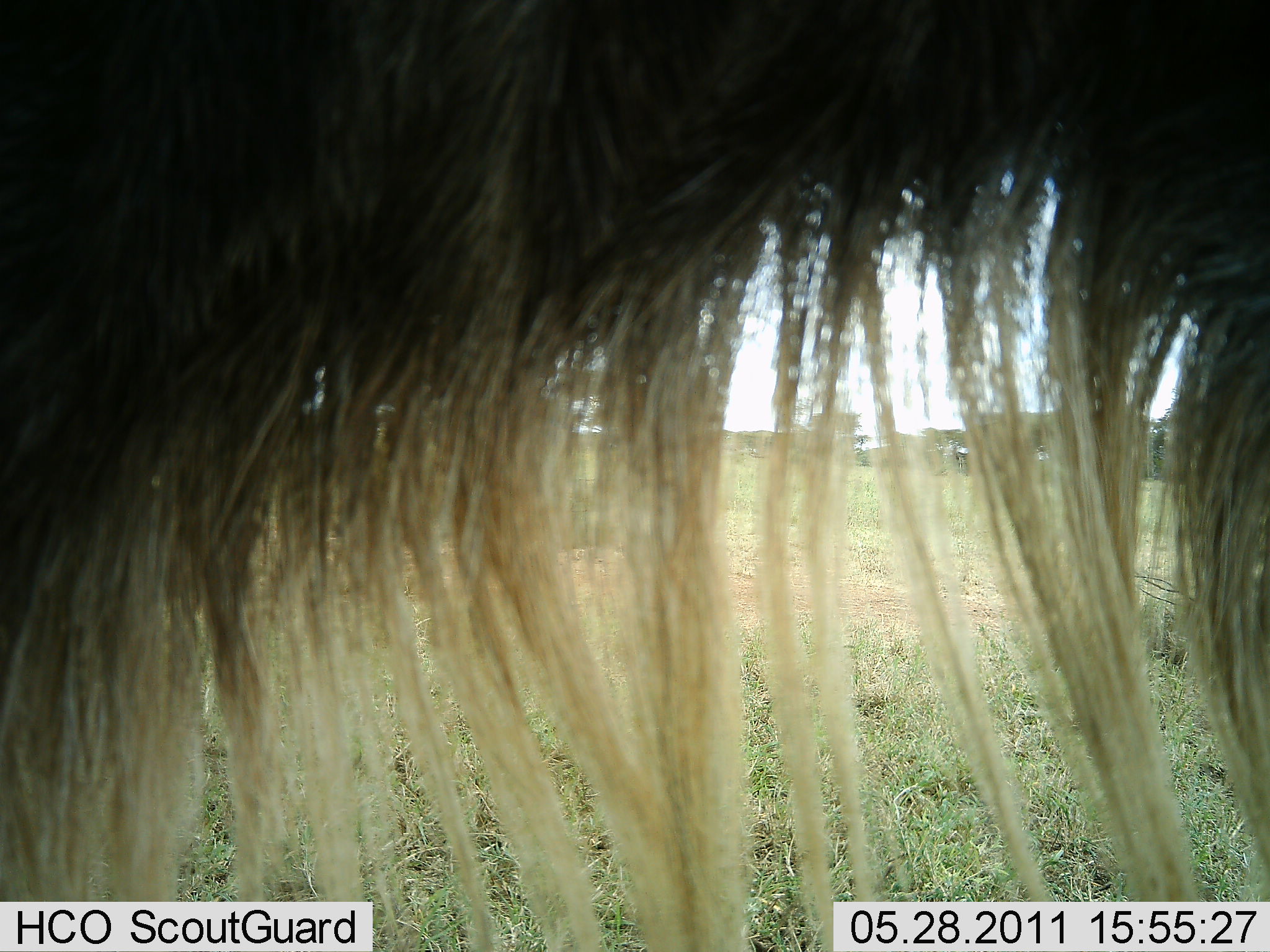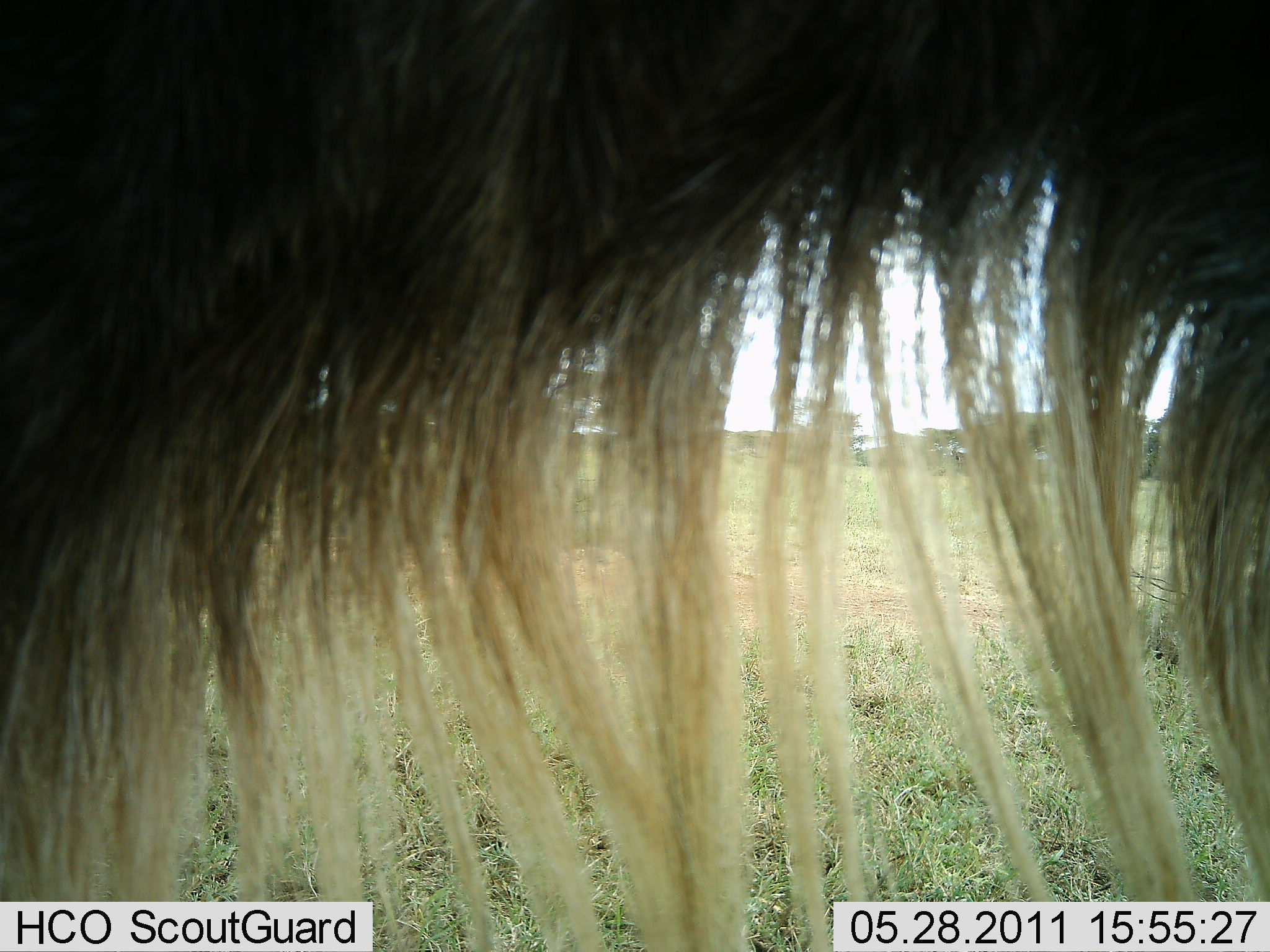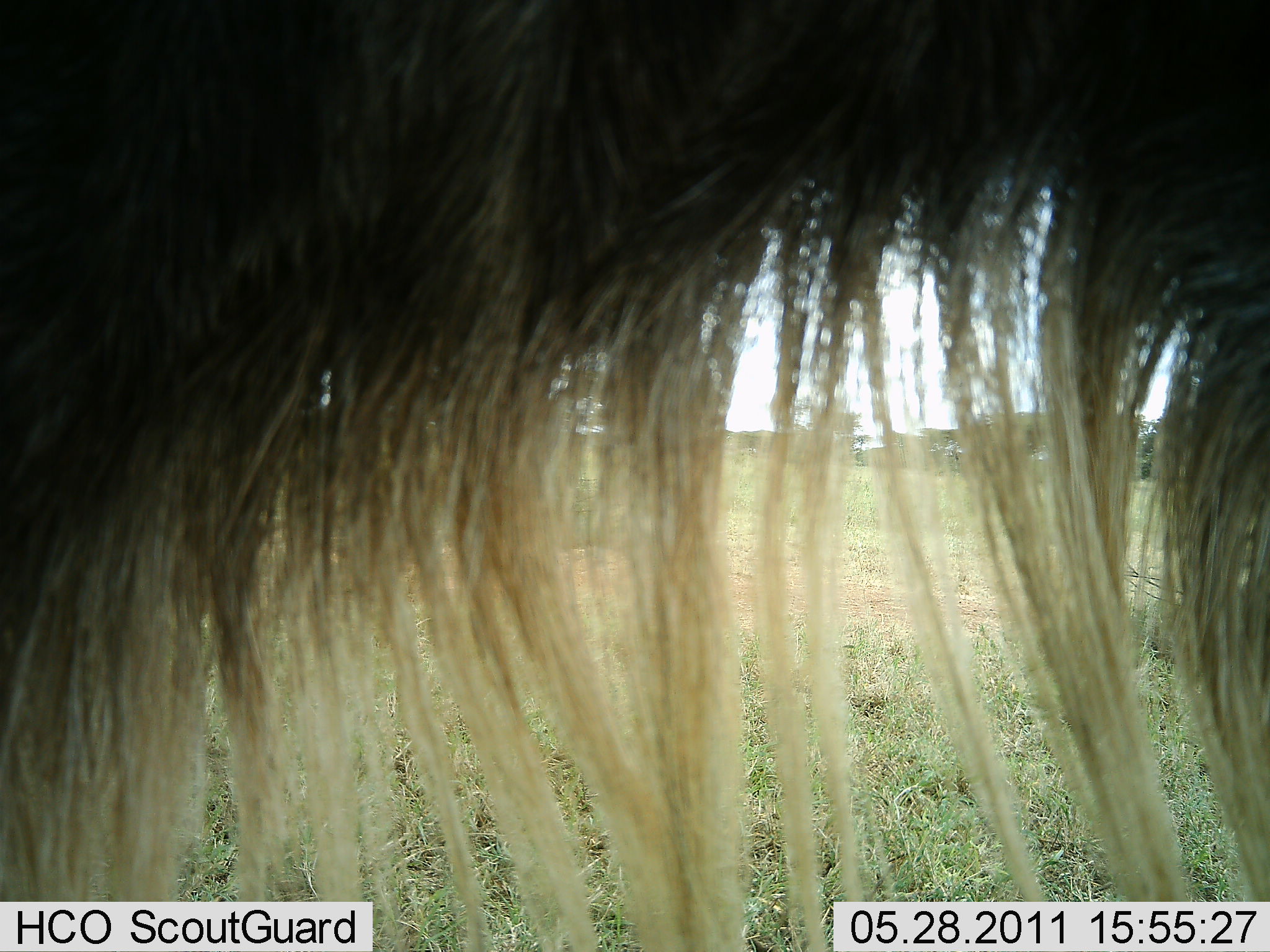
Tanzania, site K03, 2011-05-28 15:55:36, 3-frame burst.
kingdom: Animalia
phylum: Chordata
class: Mammalia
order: Artiodactyla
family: Bovidae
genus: Connochaetes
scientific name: Connochaetes taurinus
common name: blue wildebeest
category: wildebeest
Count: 1.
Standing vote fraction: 90%.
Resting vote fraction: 0%.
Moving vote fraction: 10%.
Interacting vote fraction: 0%.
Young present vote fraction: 0%.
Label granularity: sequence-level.